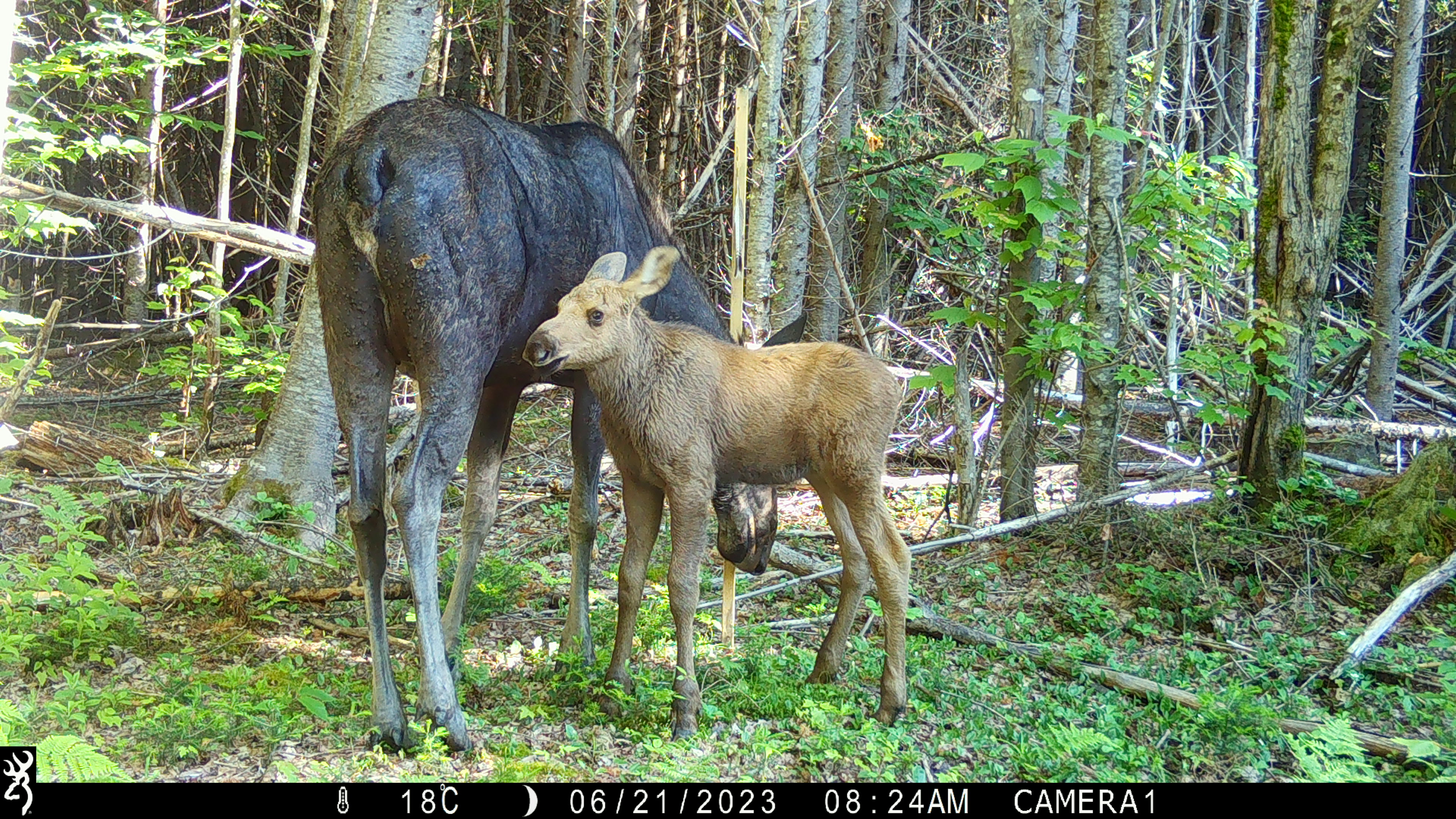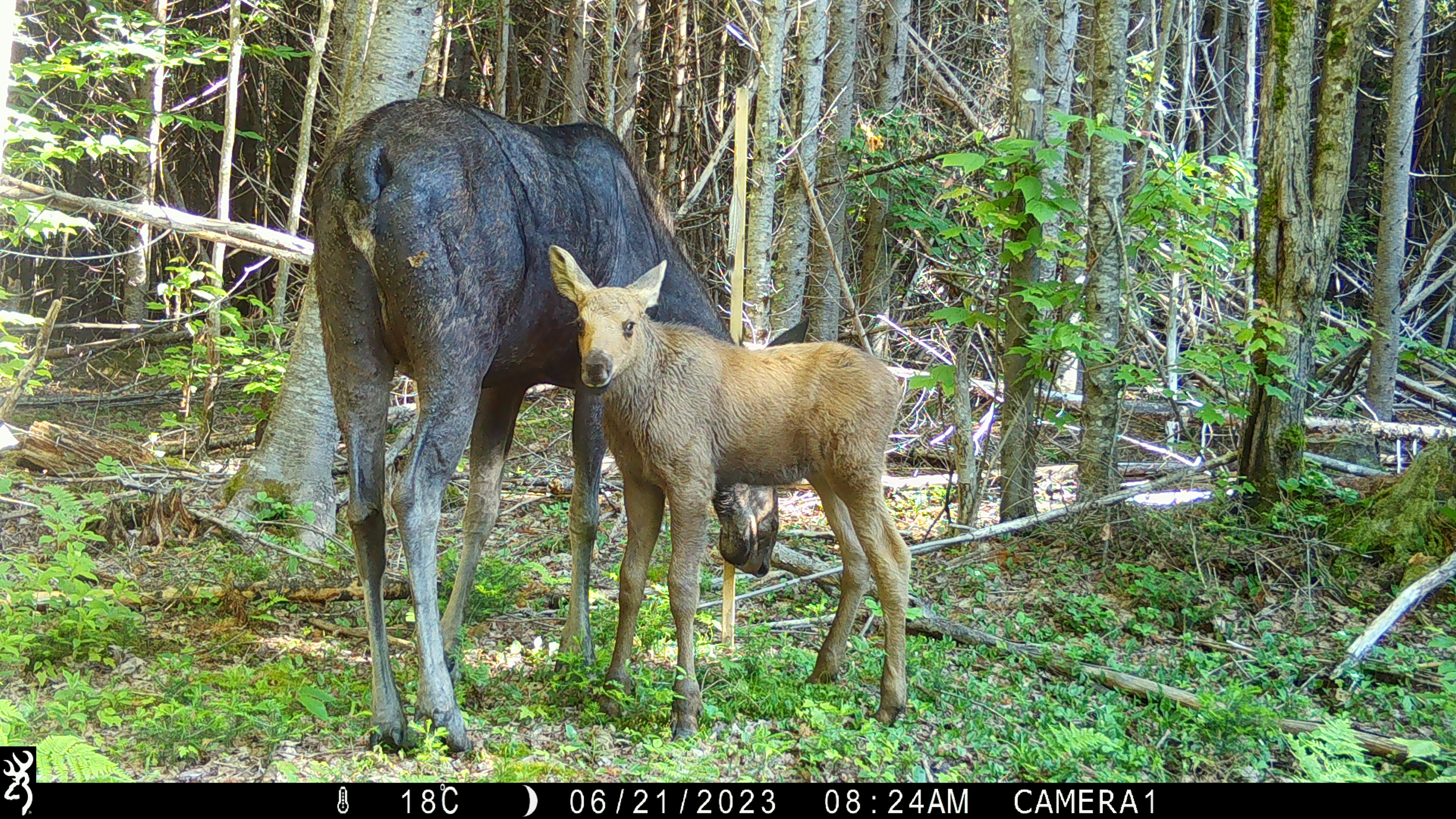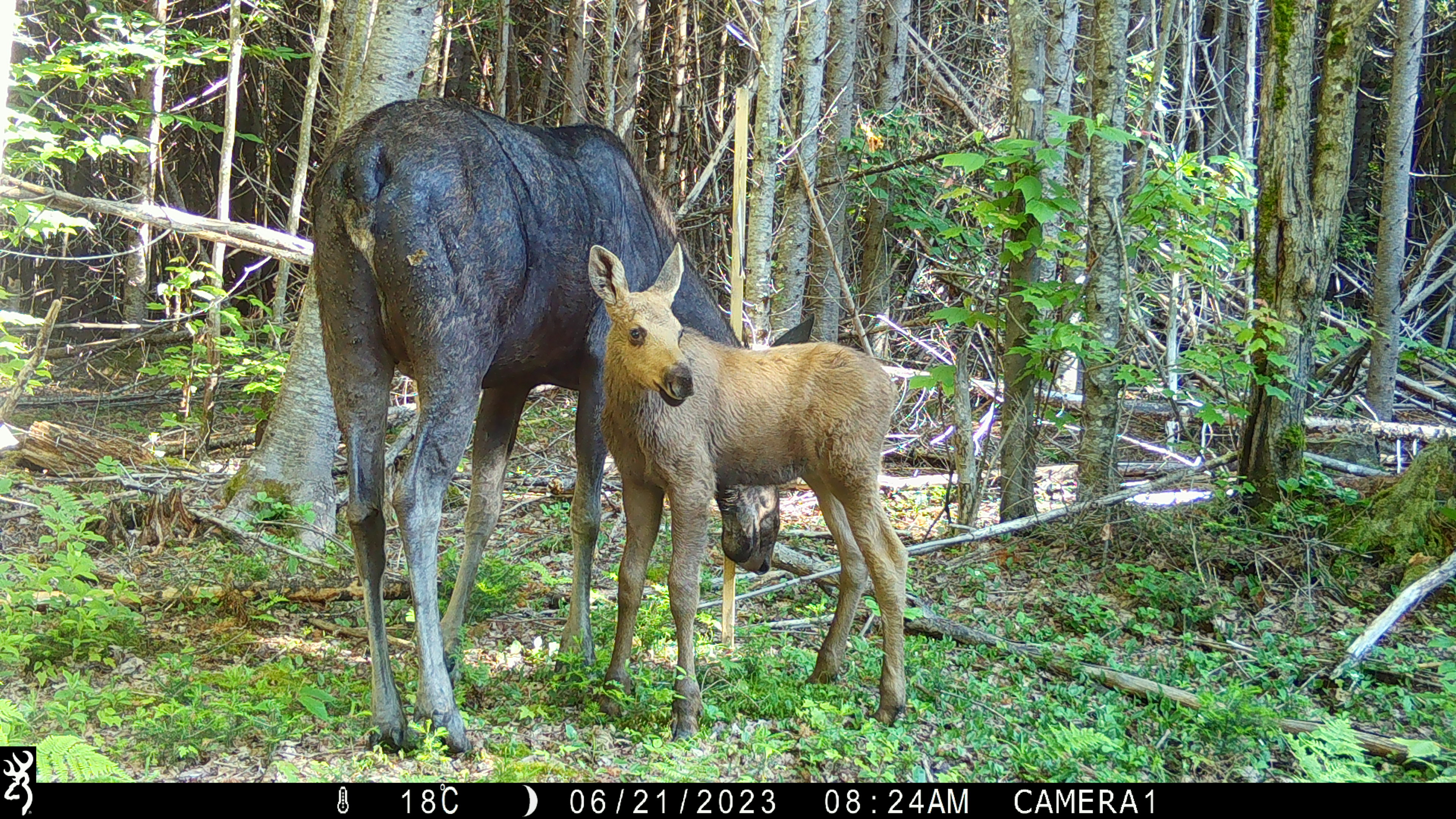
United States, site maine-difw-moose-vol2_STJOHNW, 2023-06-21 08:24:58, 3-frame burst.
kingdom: Animalia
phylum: Chordata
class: Mammalia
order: Artiodactyla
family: Cervidae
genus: Alces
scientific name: Alces alces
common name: moose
Moose (Alces alces).